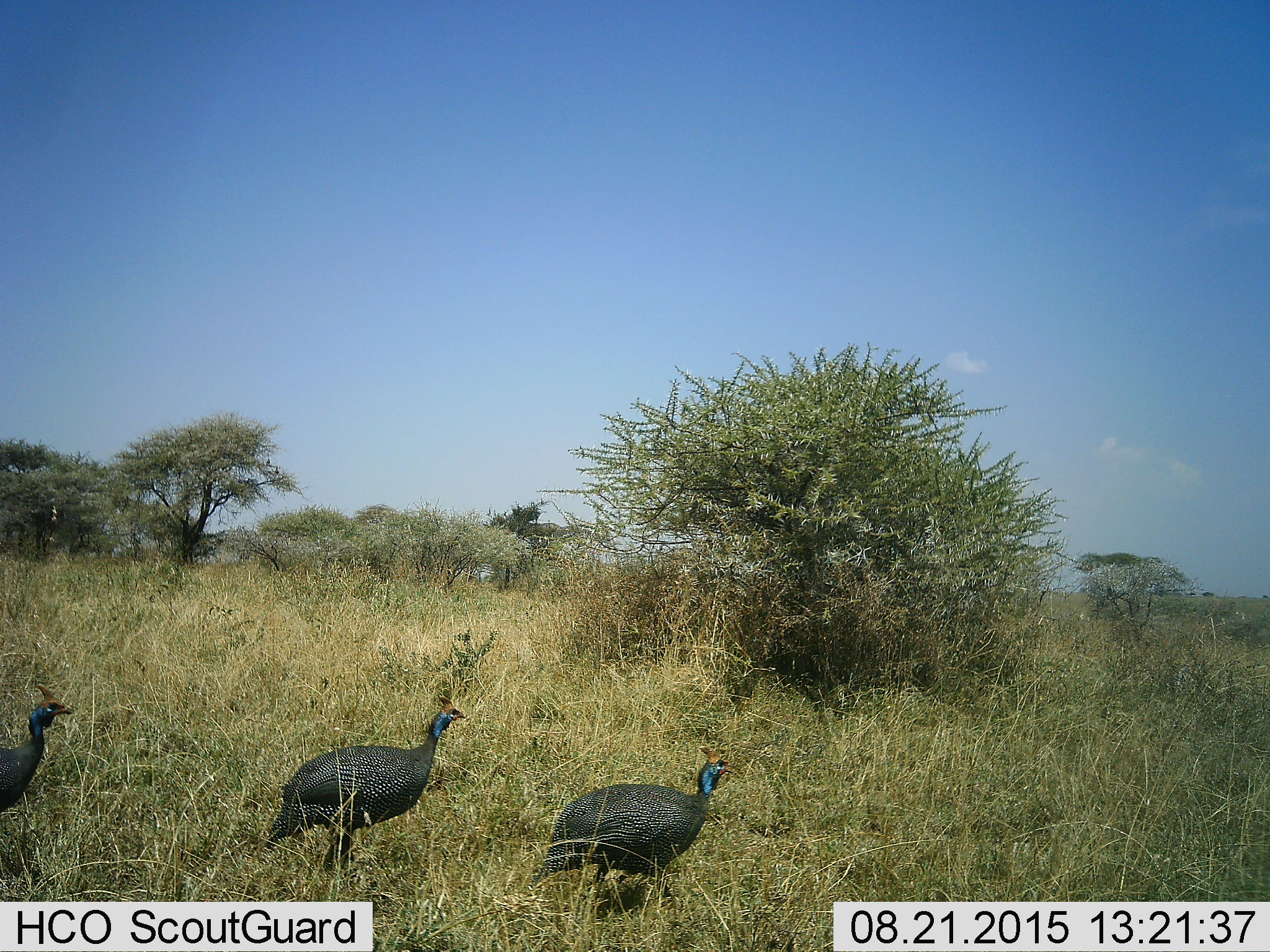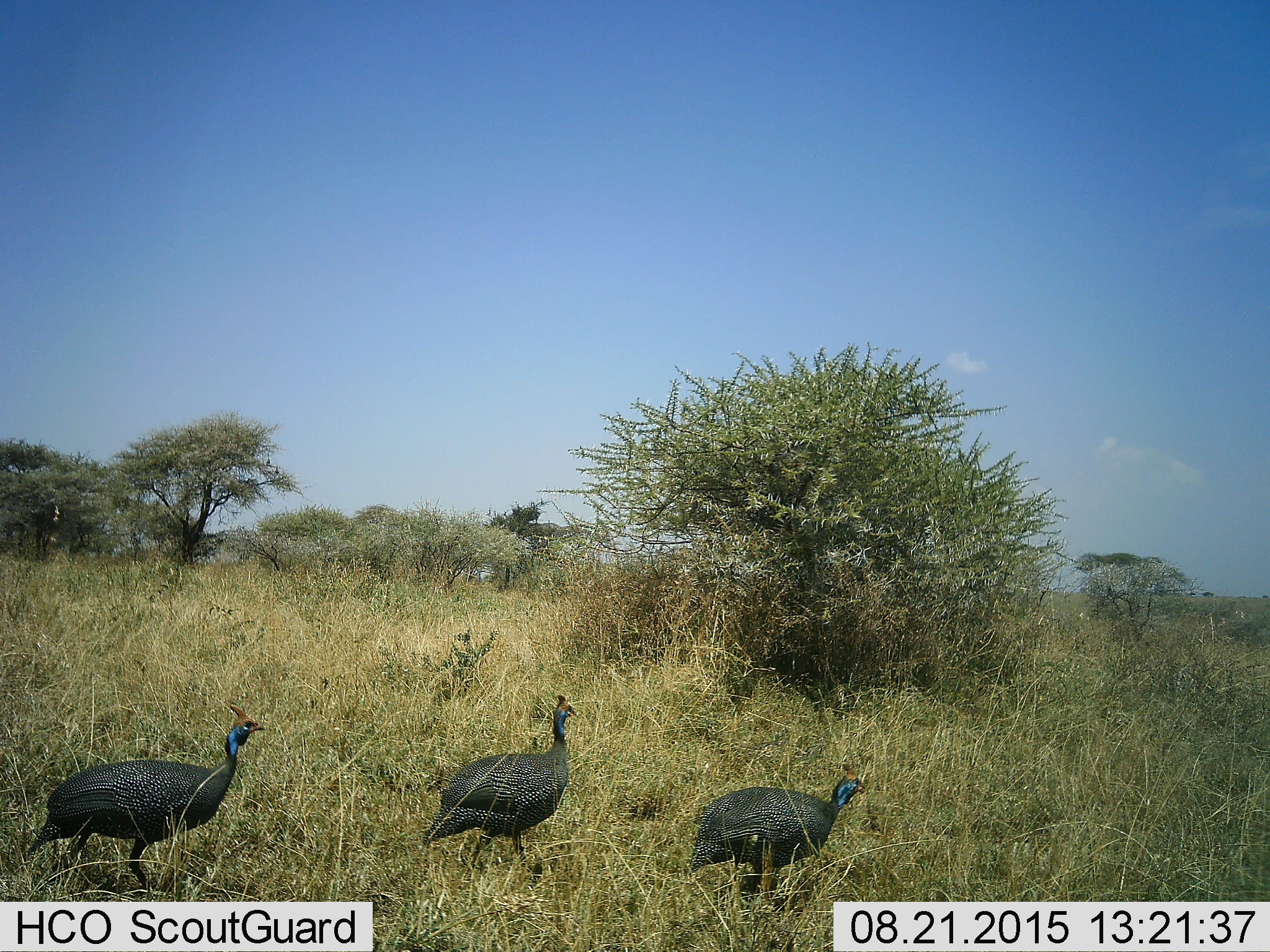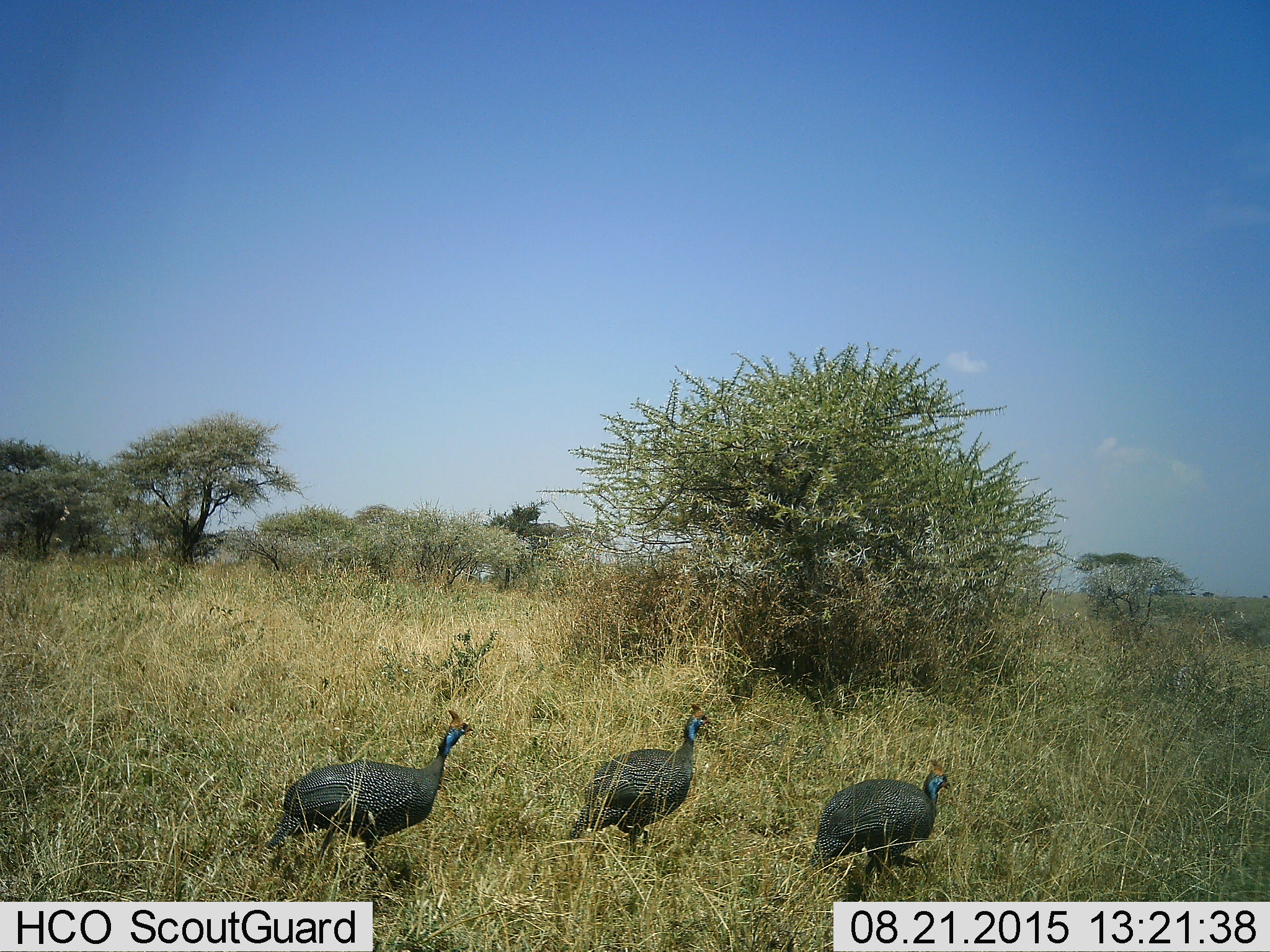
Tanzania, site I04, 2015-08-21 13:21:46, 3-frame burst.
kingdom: Animalia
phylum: Chordata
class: Aves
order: Galliformes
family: Numididae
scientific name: Numididae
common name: guinea fowl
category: guineafowl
Guineafowl (guinea fowl) (Numididae), count 3. Behavior (volunteer vote fractions): standing 0%, resting 0%, moving 100%, interacting 0%. Young present (vote fraction): 0%. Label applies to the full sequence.